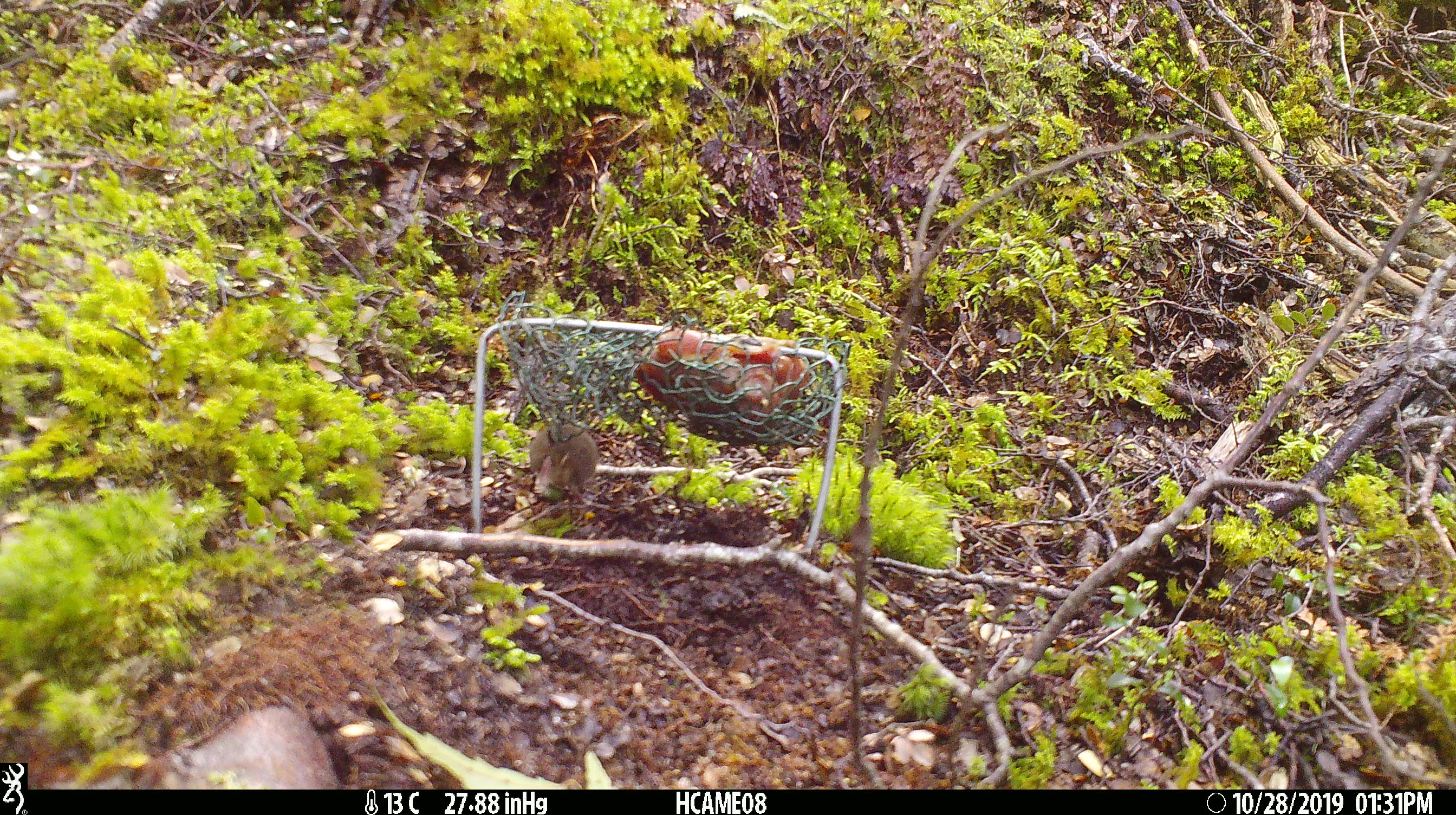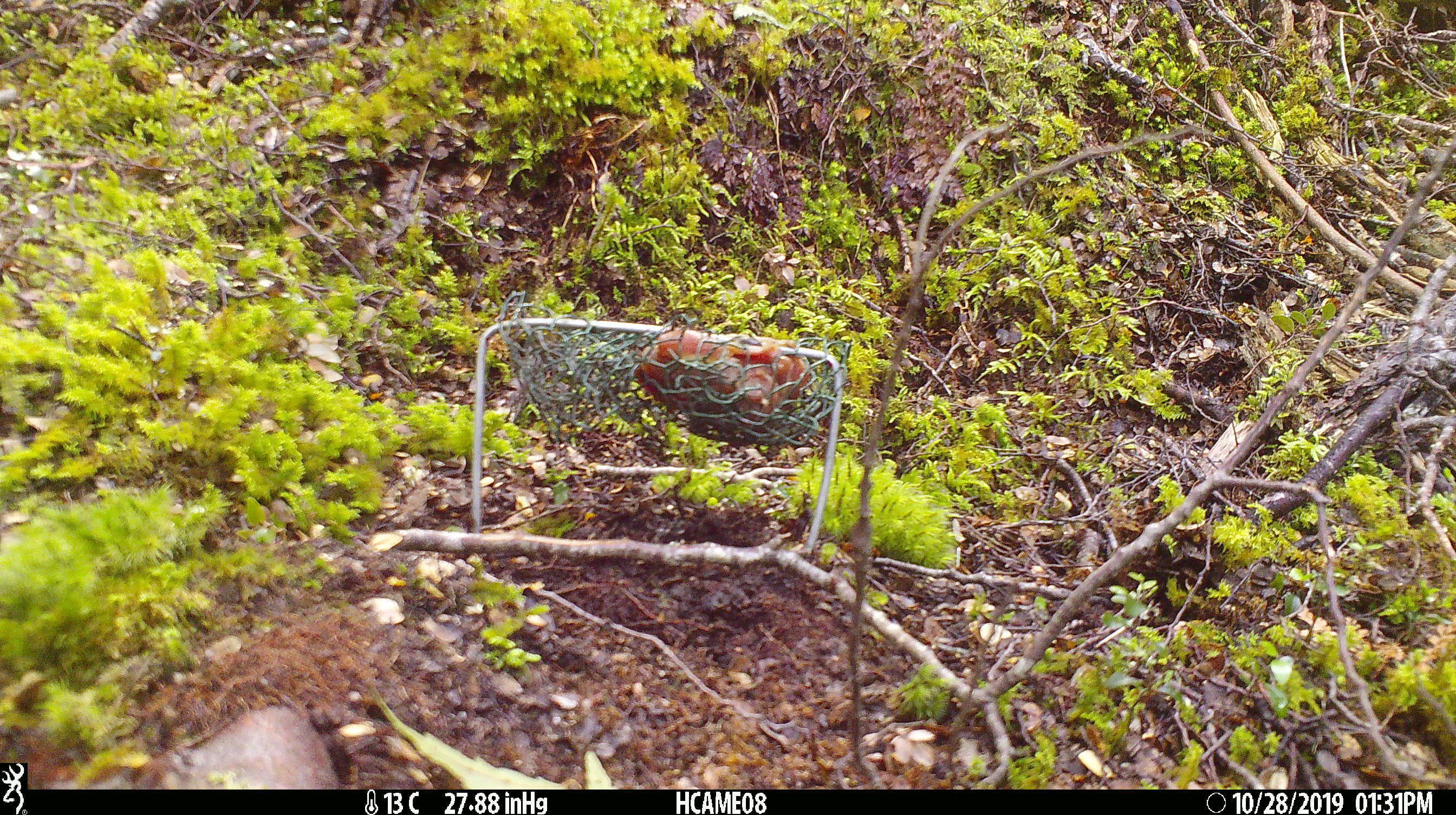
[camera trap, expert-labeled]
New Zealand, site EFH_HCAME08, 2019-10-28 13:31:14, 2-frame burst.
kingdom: Animalia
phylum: Chordata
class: Mammalia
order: Rodentia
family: Muridae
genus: Mus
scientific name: Mus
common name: mouse